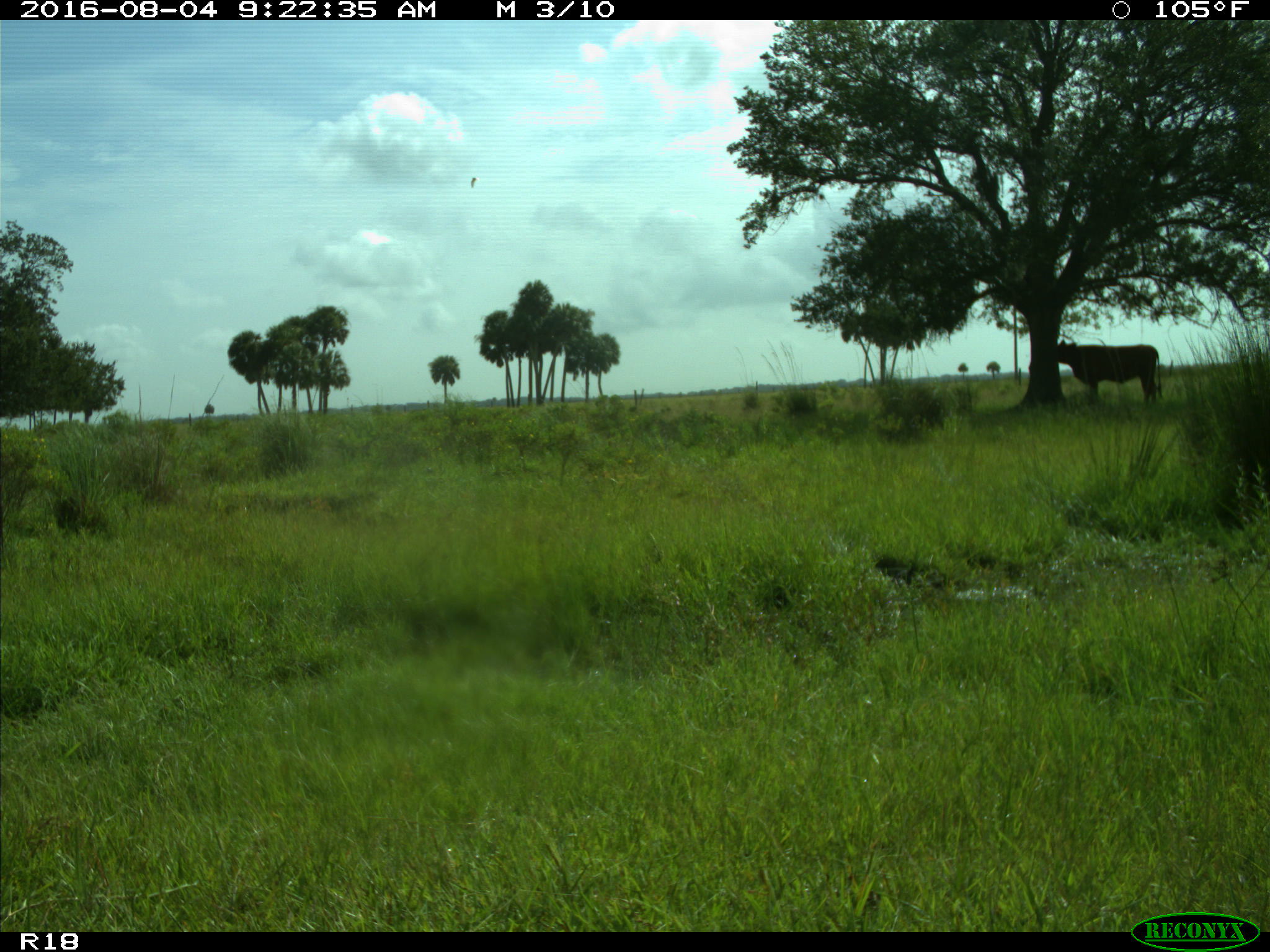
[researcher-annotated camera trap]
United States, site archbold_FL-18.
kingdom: Animalia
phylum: Chordata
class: Mammalia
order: Artiodactyla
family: Bovidae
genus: Bos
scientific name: Bos taurus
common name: domestic cow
Bos taurus (domestic cow).